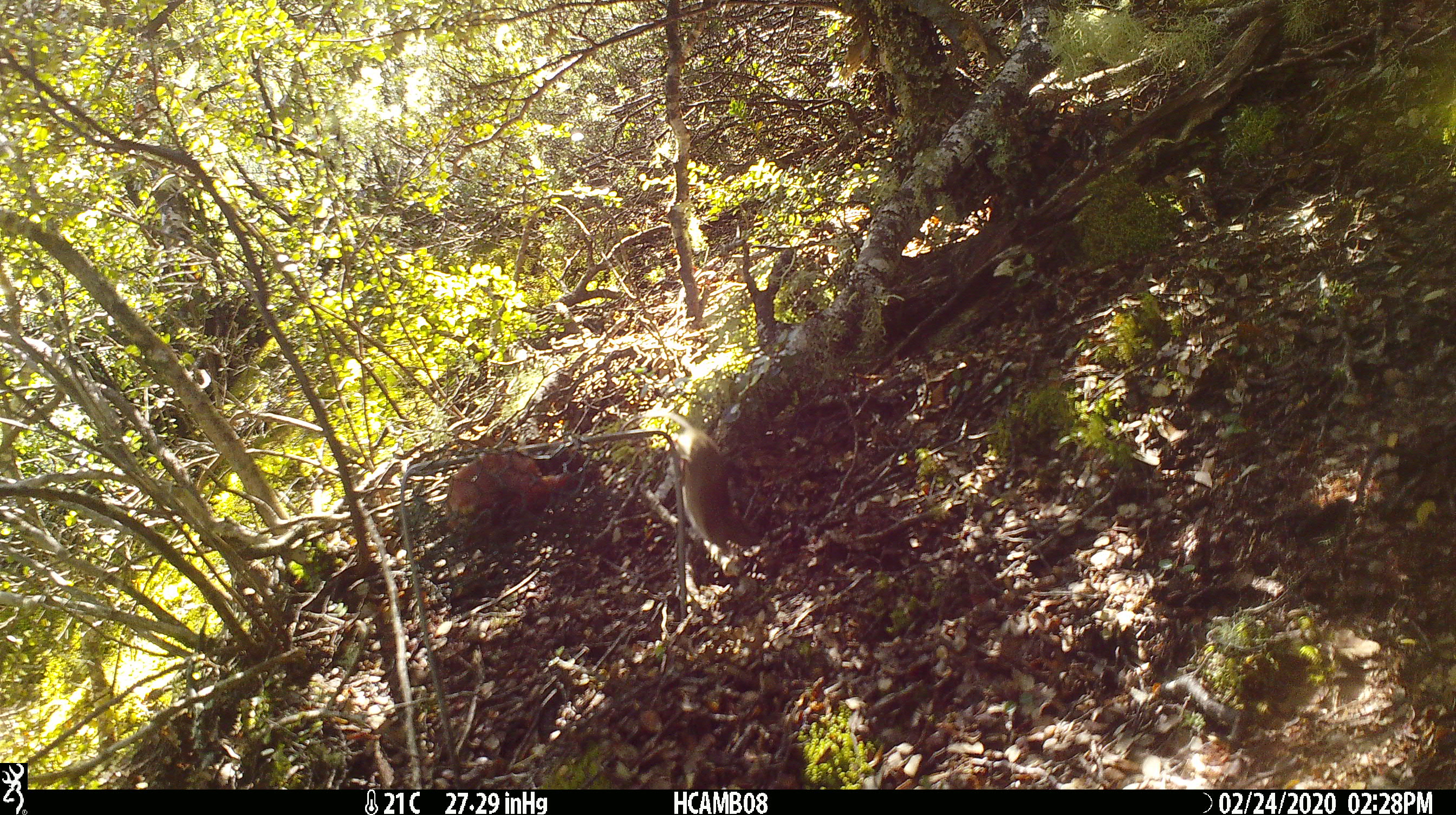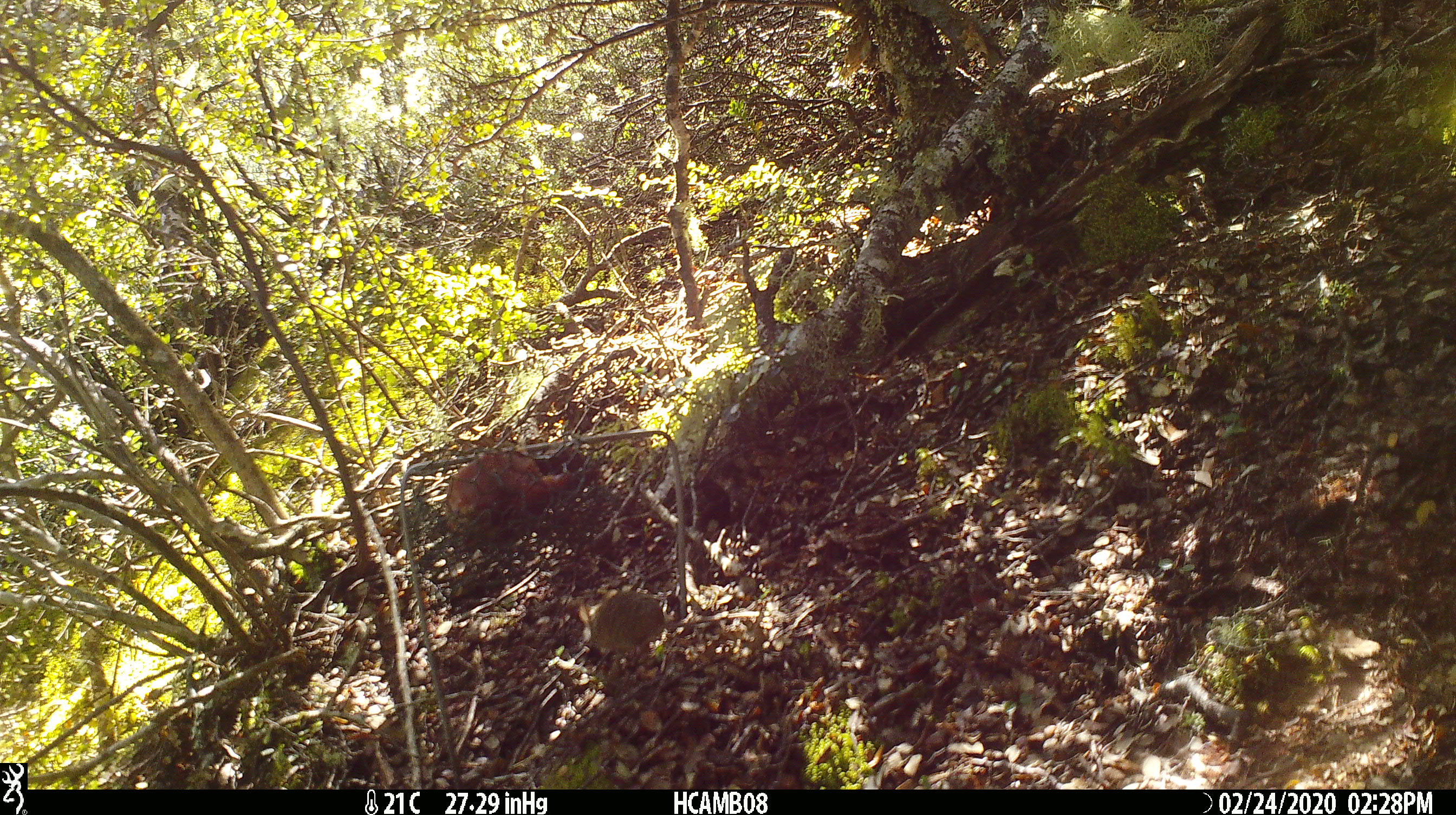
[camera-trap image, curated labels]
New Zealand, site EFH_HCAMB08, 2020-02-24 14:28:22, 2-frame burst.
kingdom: Animalia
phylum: Chordata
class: Mammalia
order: Rodentia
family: Muridae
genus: Mus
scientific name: Mus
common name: mouse